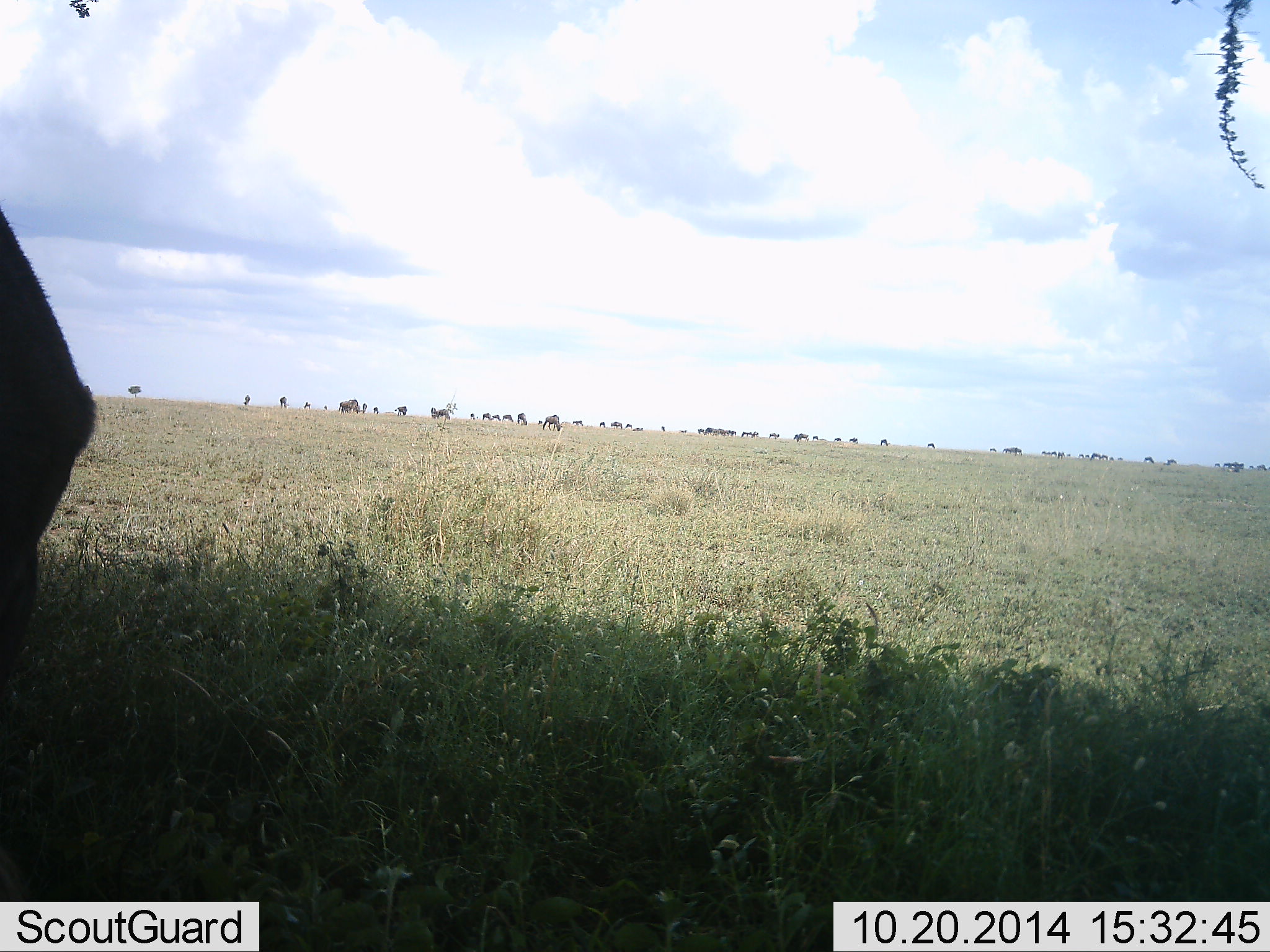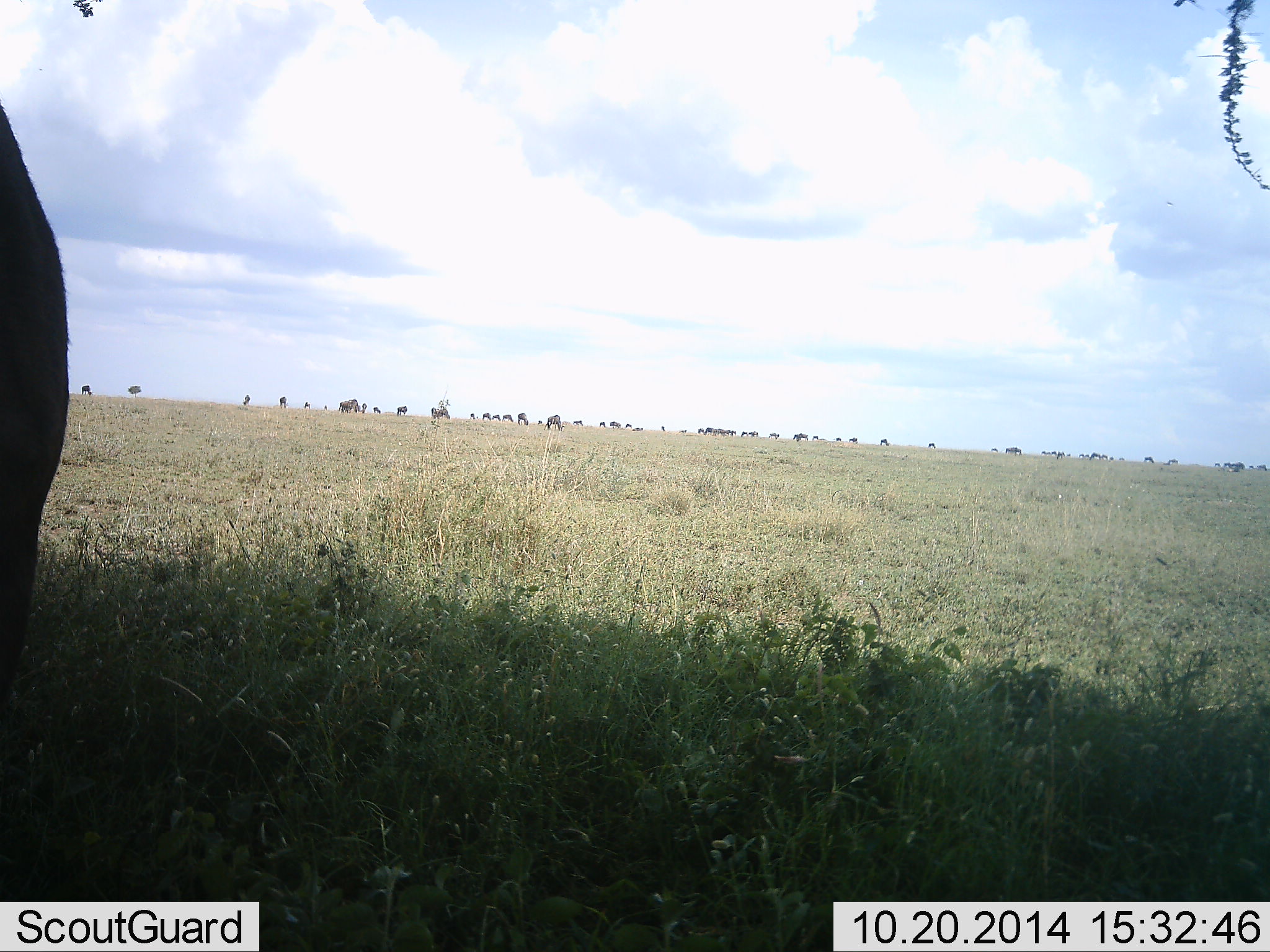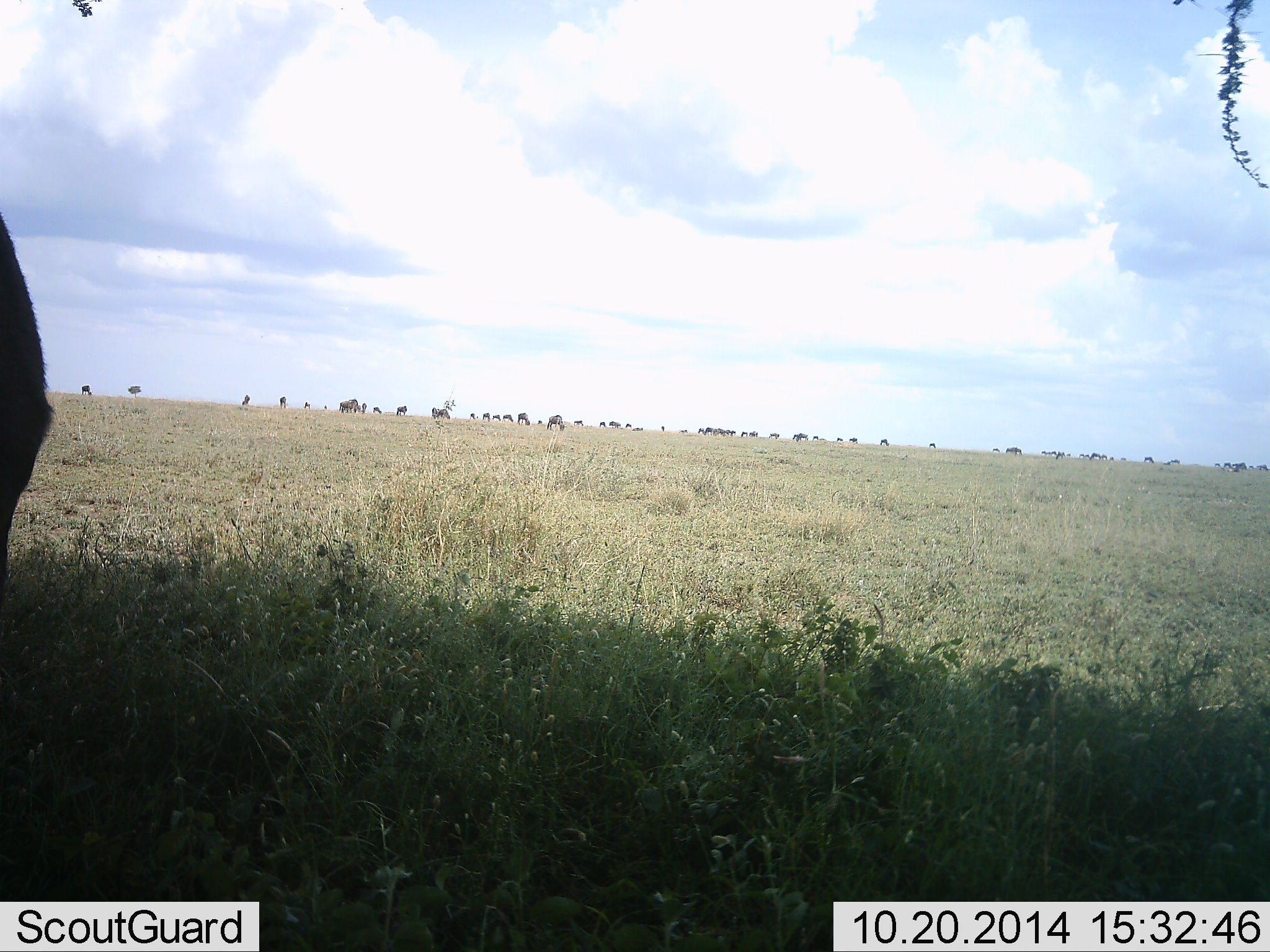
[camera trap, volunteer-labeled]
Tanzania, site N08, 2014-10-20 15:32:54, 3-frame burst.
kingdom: Animalia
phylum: Chordata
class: Mammalia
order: Artiodactyla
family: Bovidae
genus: Connochaetes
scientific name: Connochaetes taurinus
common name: blue wildebeest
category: wildebeest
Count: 11-50.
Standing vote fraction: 70%.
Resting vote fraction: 10%.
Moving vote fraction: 30%.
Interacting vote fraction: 0%.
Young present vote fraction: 0%.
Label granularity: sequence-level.